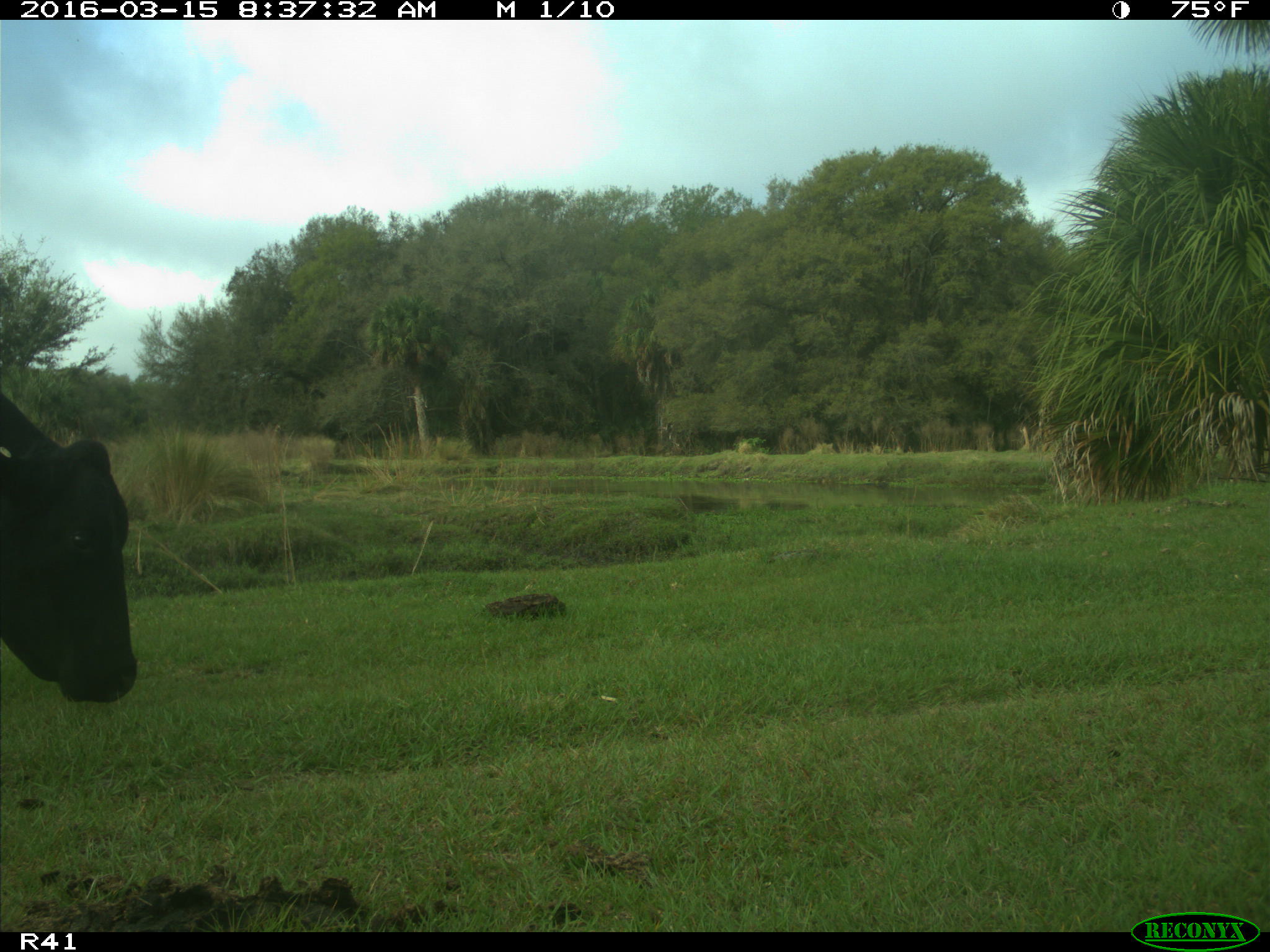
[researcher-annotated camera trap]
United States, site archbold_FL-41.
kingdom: Animalia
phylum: Chordata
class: Mammalia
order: Artiodactyla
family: Bovidae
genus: Bos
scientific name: Bos taurus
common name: domestic cow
Bos taurus (domestic cow).